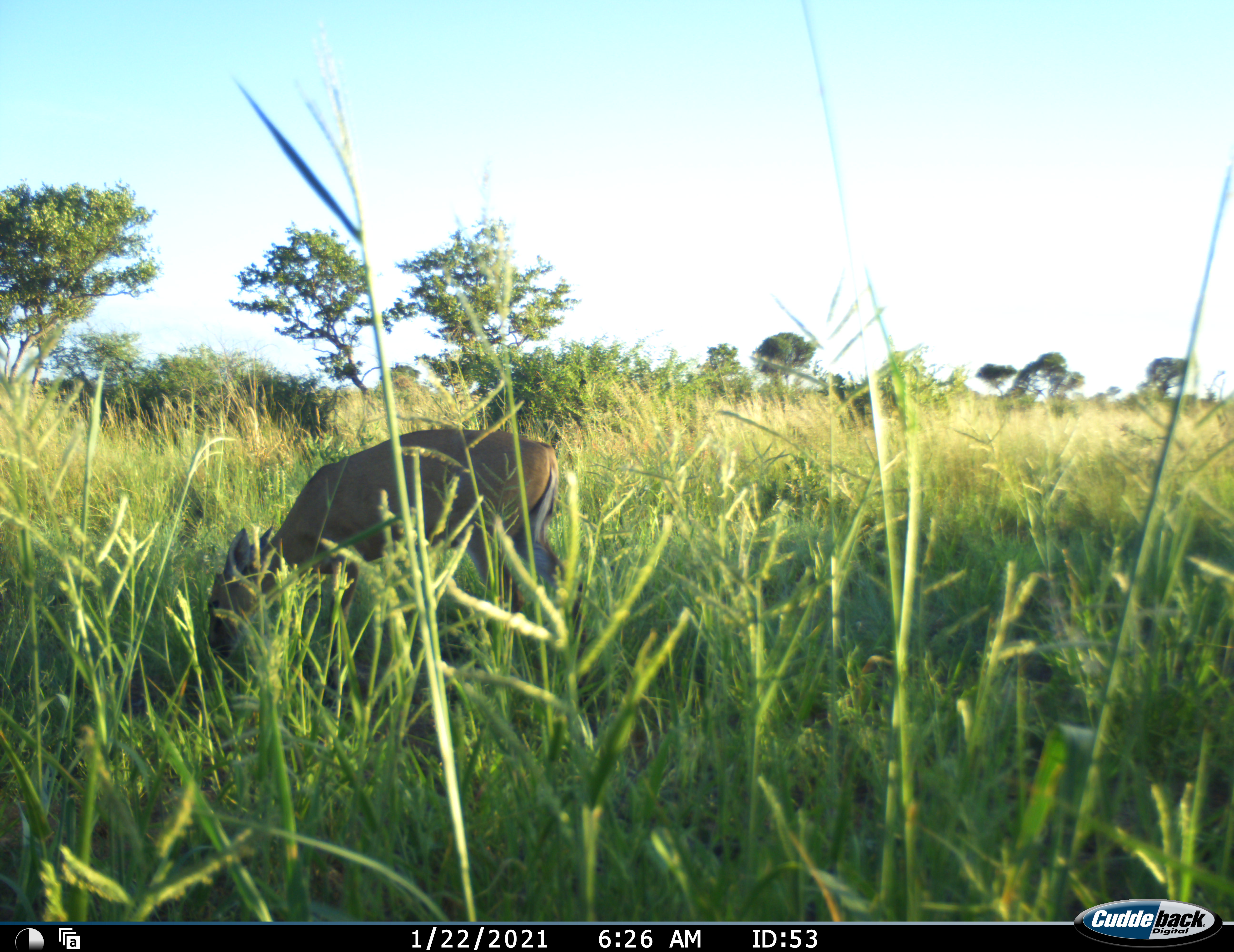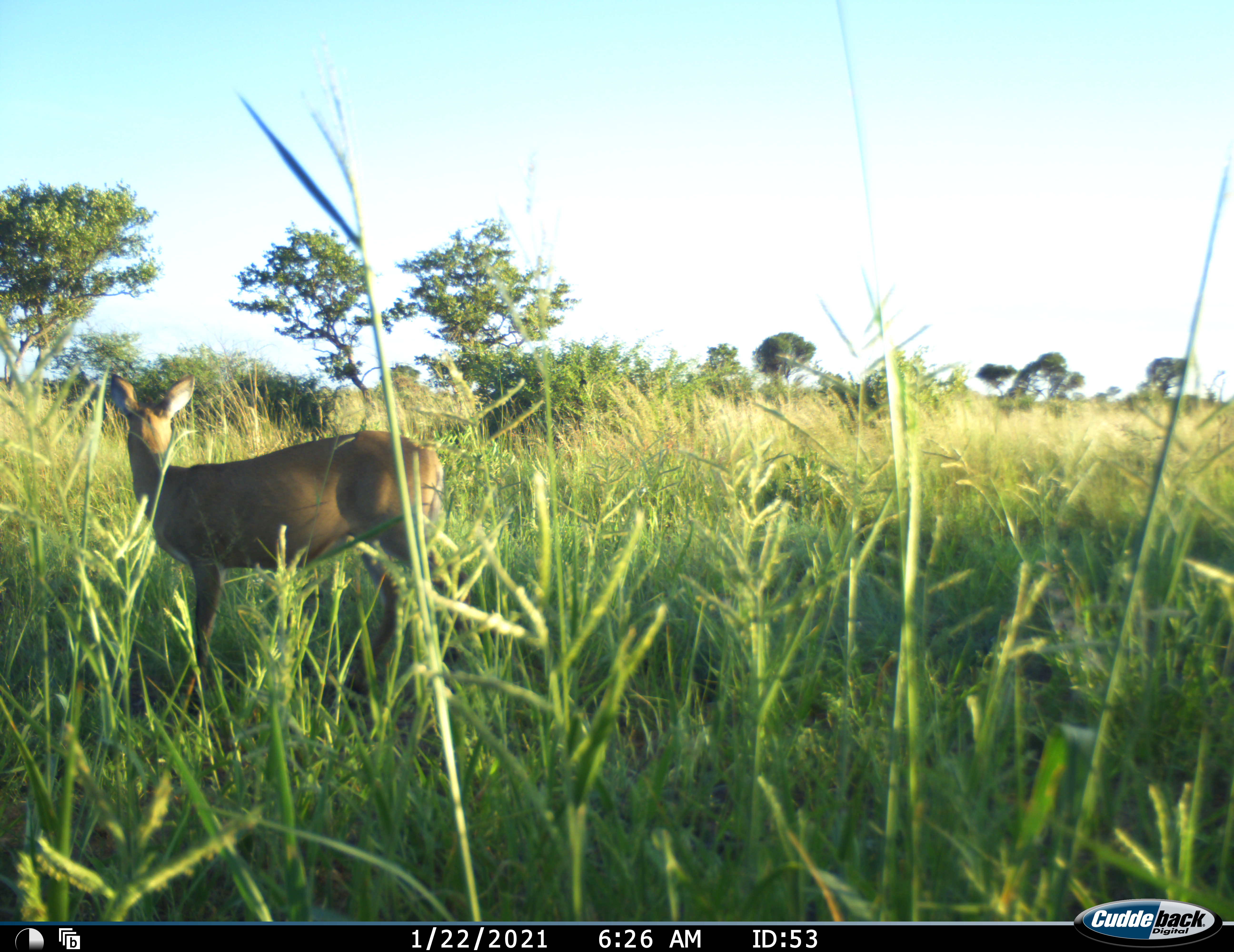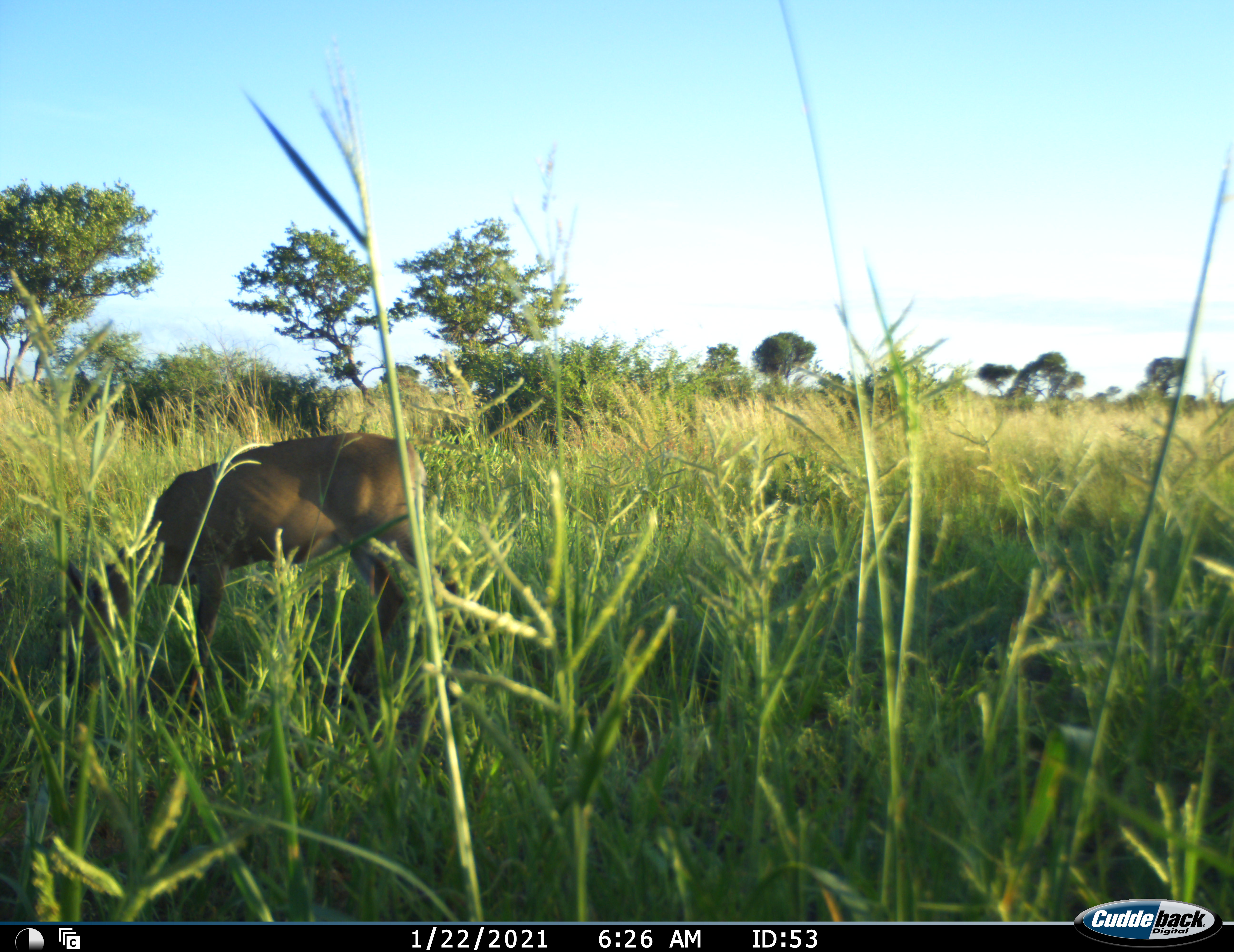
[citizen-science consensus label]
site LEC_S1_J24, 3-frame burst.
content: unidentified animal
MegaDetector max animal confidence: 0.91